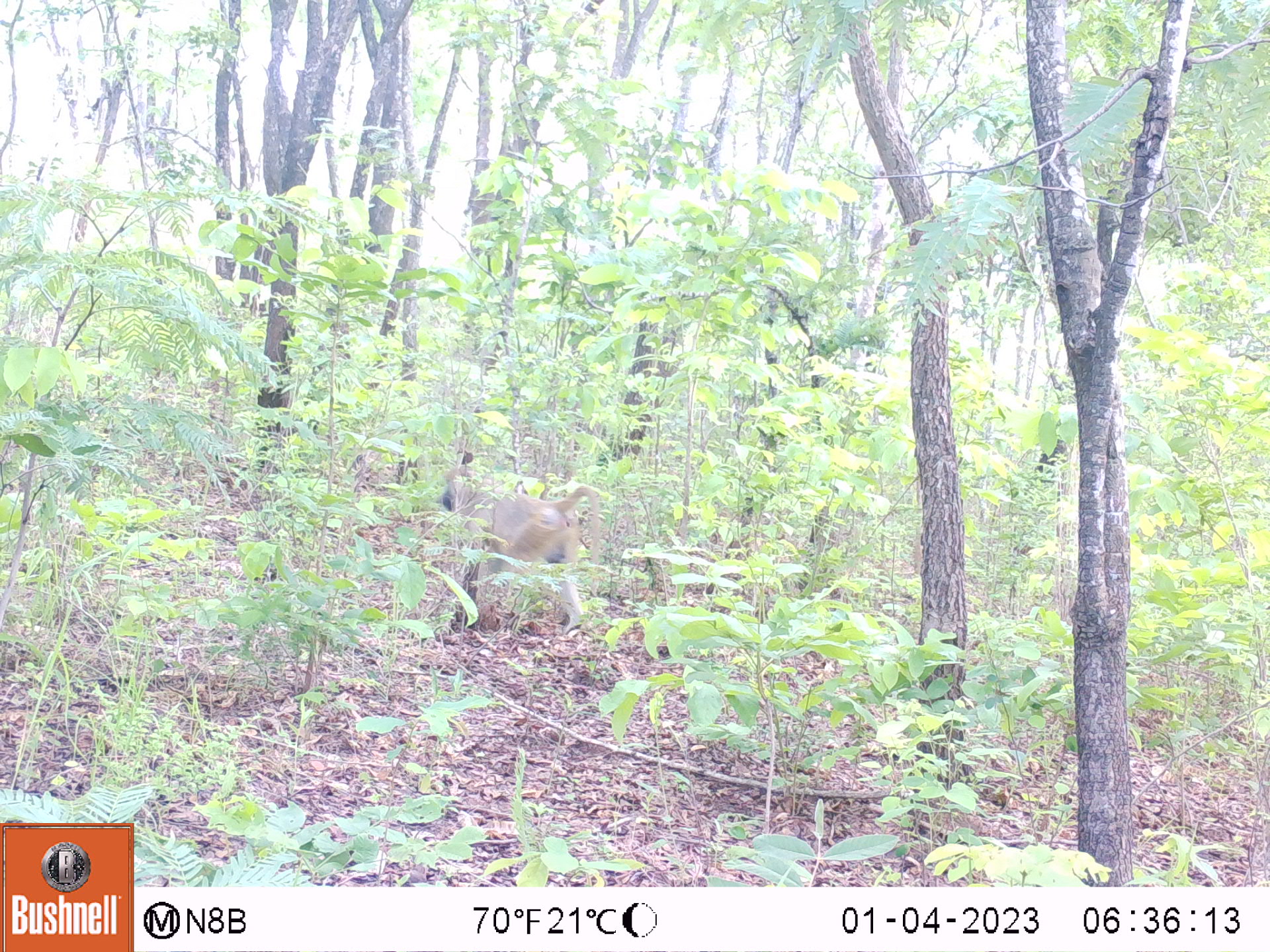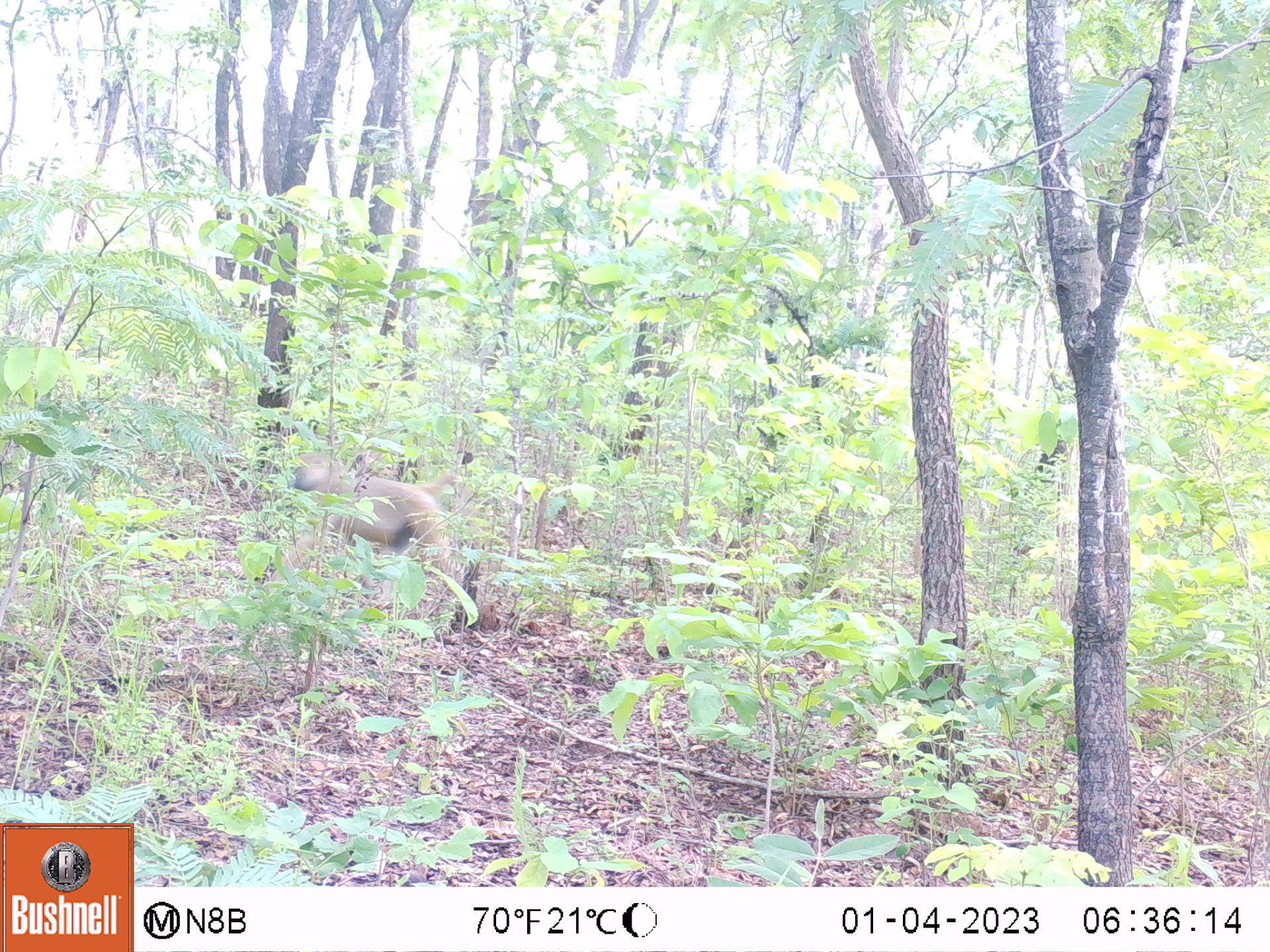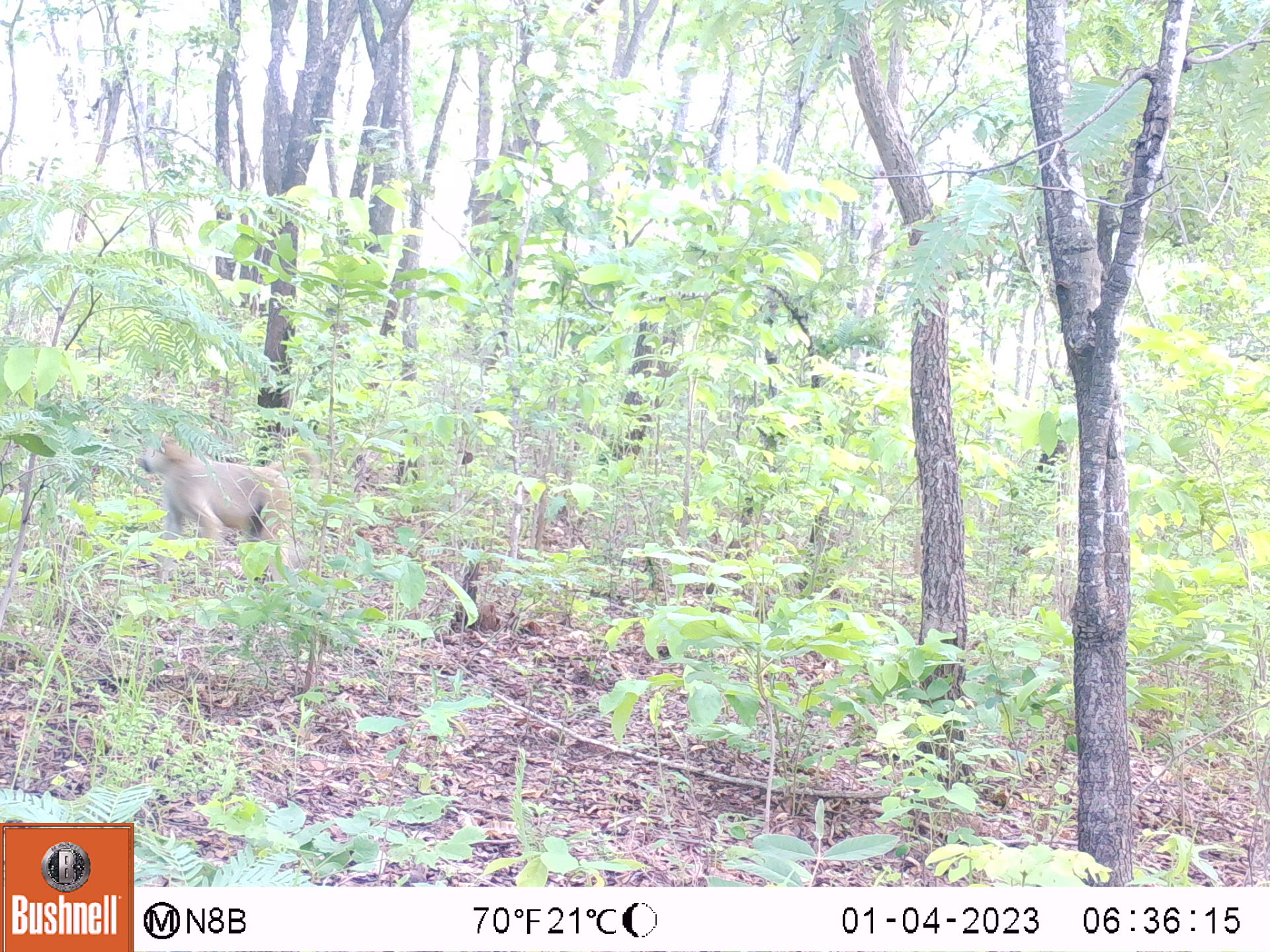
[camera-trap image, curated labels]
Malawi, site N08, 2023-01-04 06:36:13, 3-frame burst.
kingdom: Animalia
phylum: Chordata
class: Mammalia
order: Primates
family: Cercopithecidae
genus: Papio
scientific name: Papio cynocephalus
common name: yellow baboon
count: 1